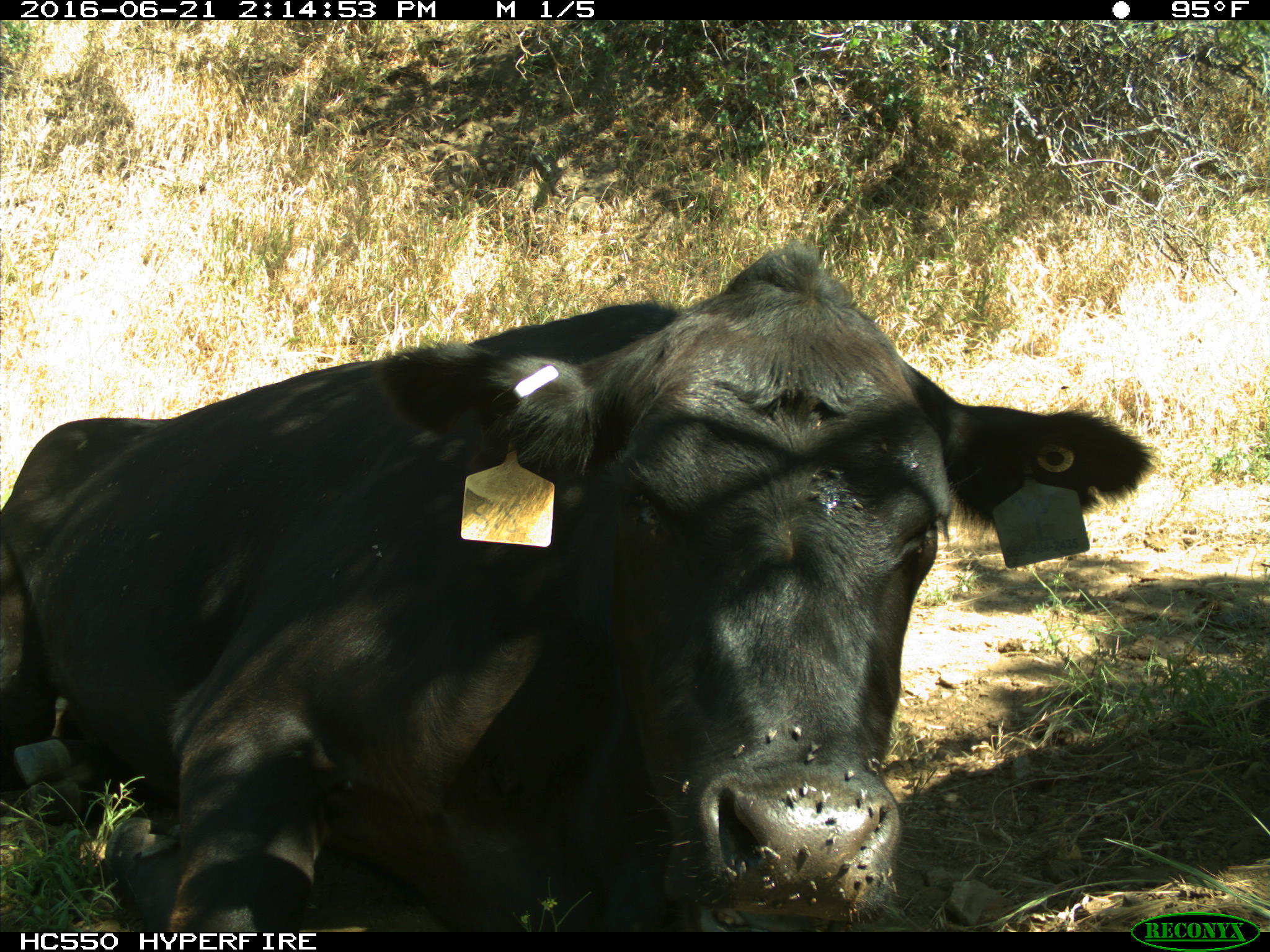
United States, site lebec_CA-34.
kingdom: Animalia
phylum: Chordata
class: Mammalia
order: Artiodactyla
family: Bovidae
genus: Bos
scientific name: Bos taurus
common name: domestic cow